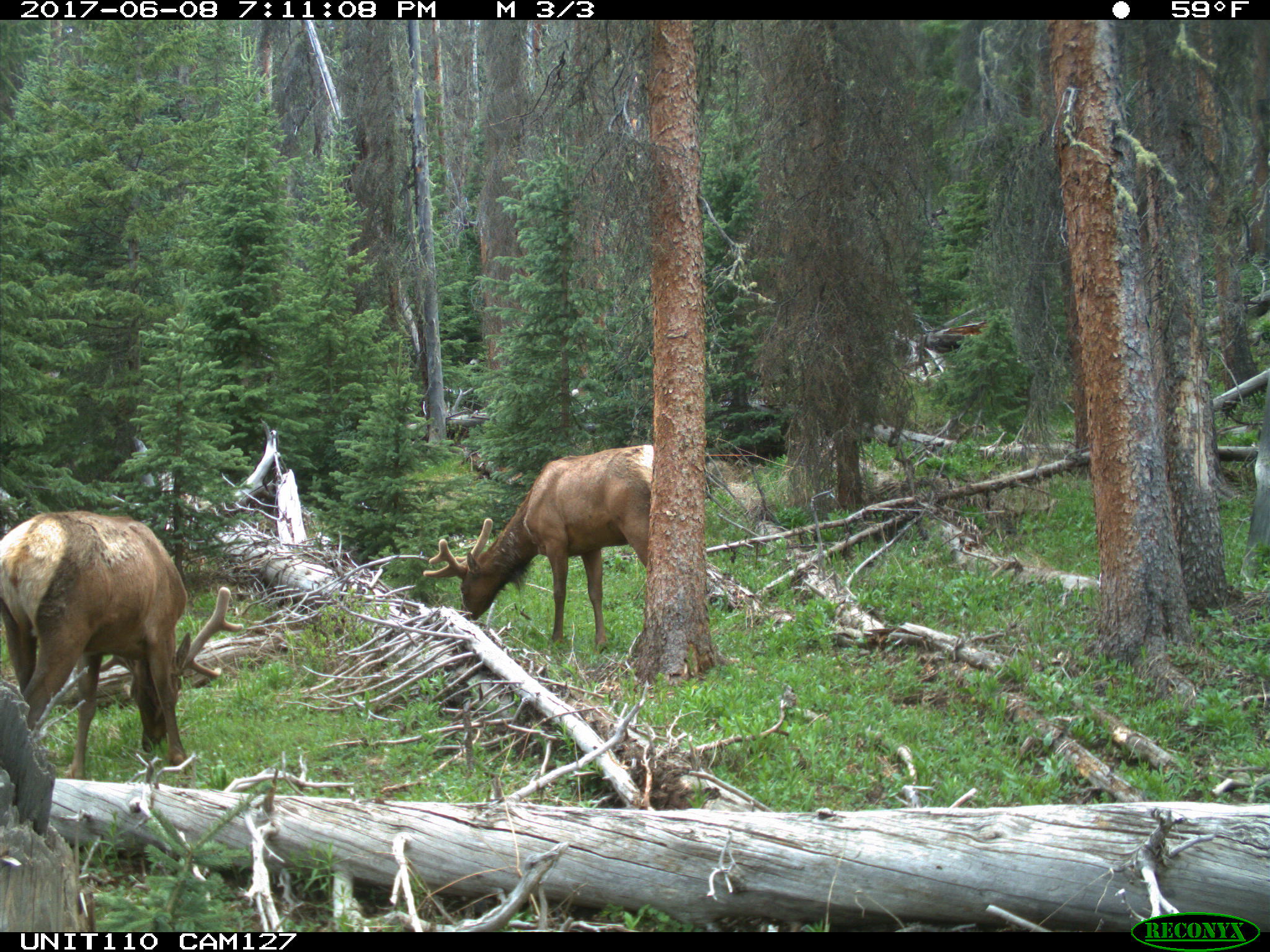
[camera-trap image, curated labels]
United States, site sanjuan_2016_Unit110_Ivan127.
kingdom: Animalia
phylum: Chordata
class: Mammalia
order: Artiodactyla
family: Cervidae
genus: Cervus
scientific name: Cervus elaphus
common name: red deer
Cervus elaphus (red deer).